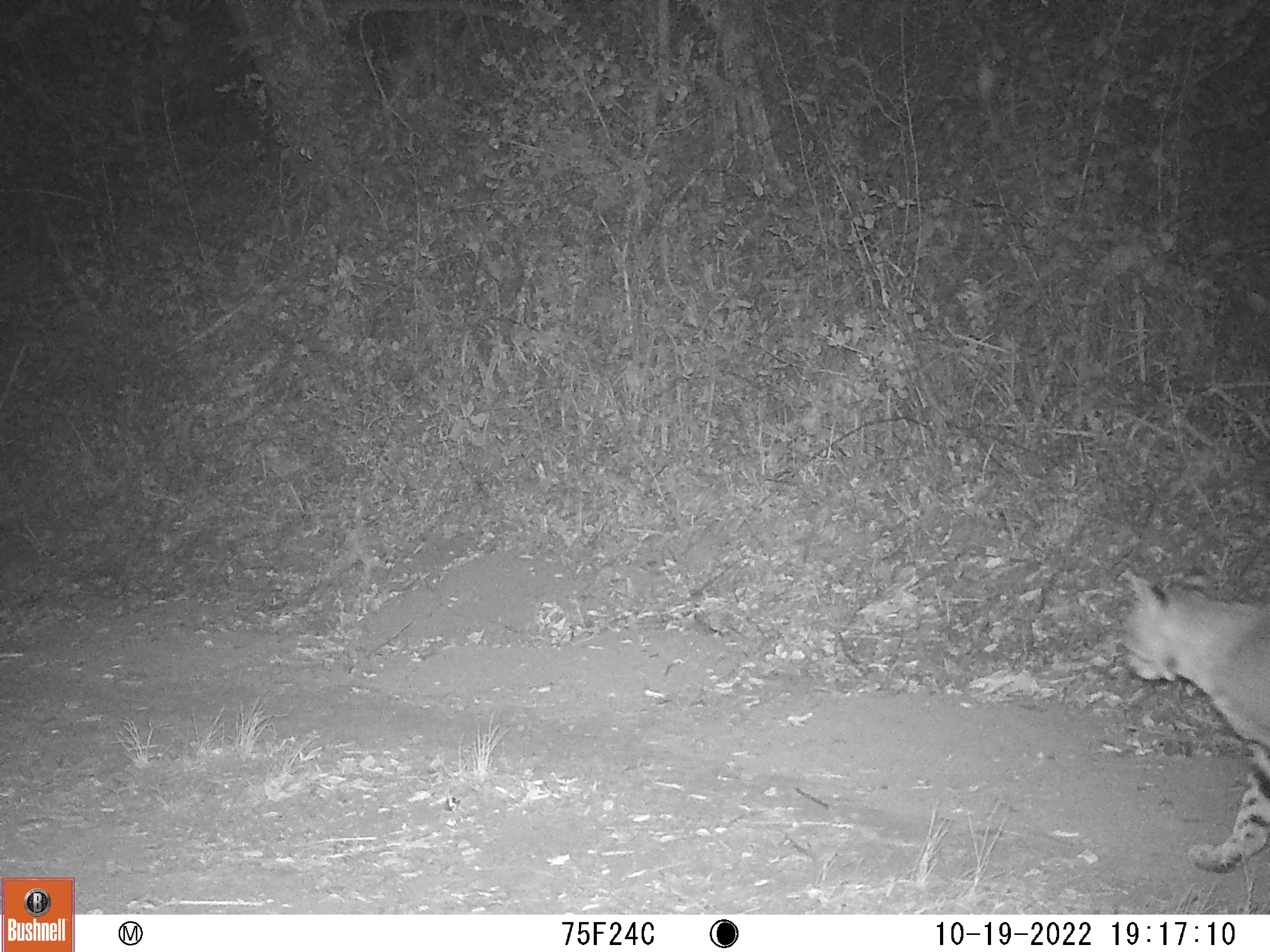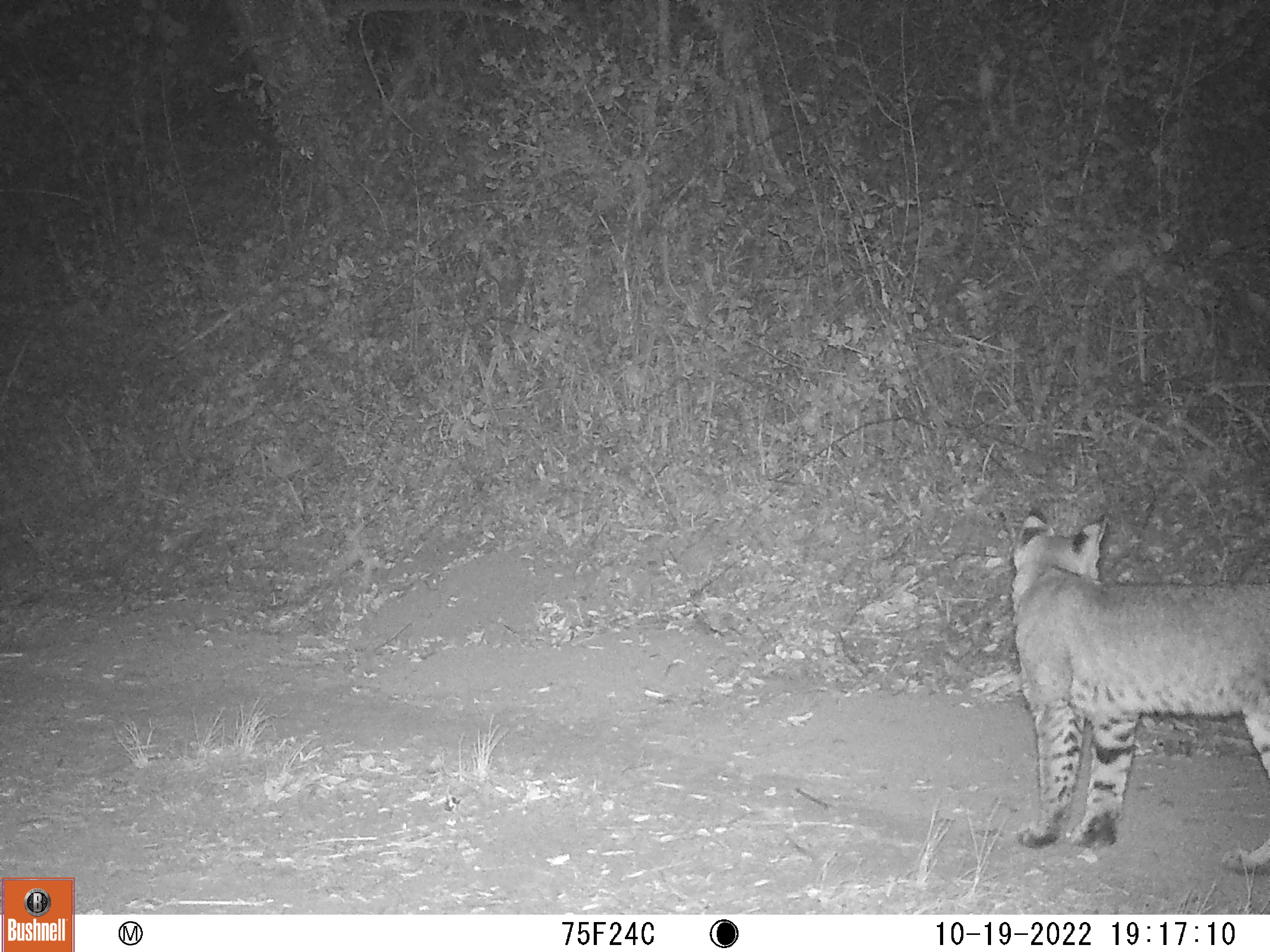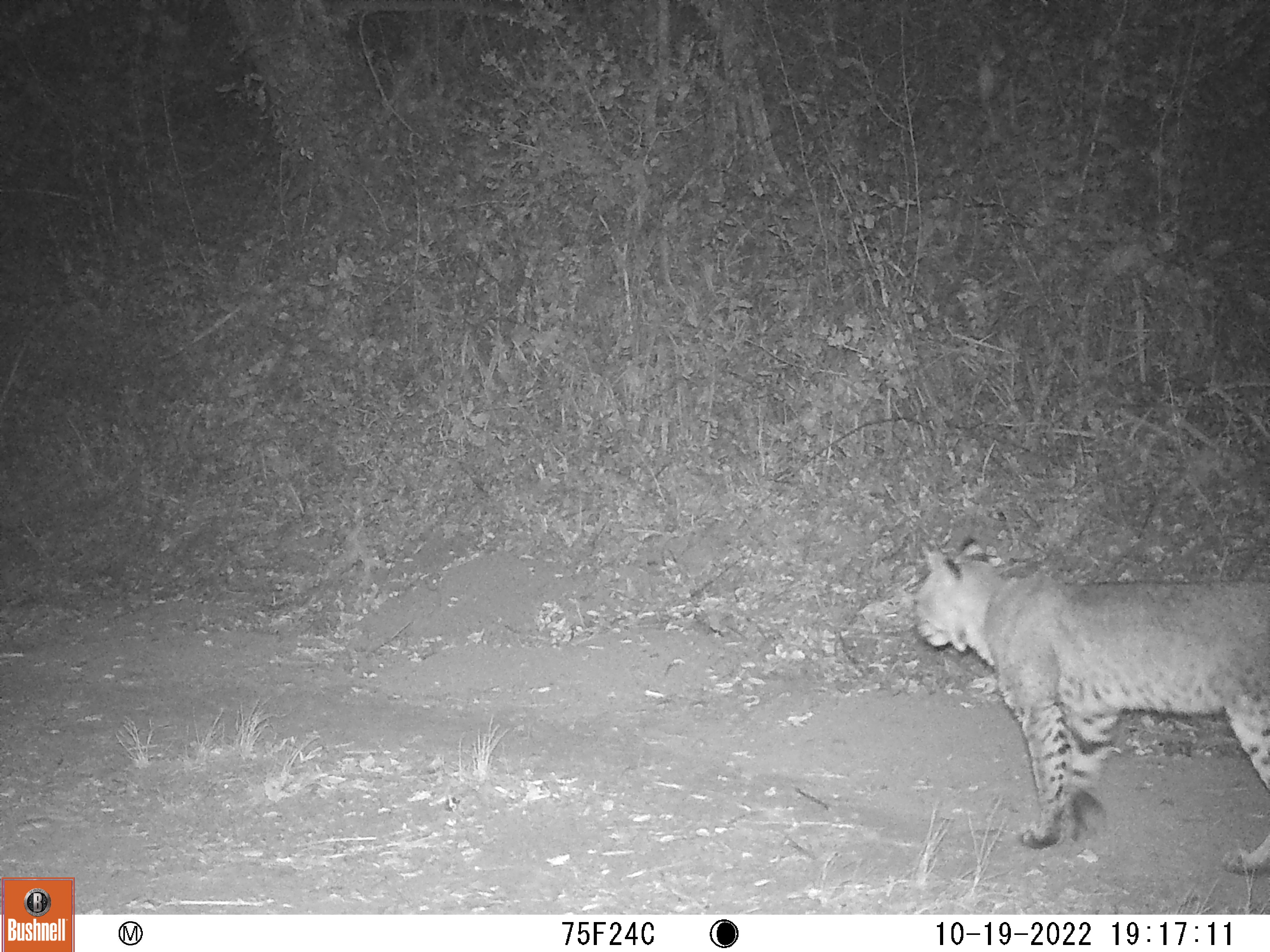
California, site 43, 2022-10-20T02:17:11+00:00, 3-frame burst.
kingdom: Animalia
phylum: Chordata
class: Mammalia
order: Carnivora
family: Felidae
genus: Lynx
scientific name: Lynx rufus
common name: bobcat